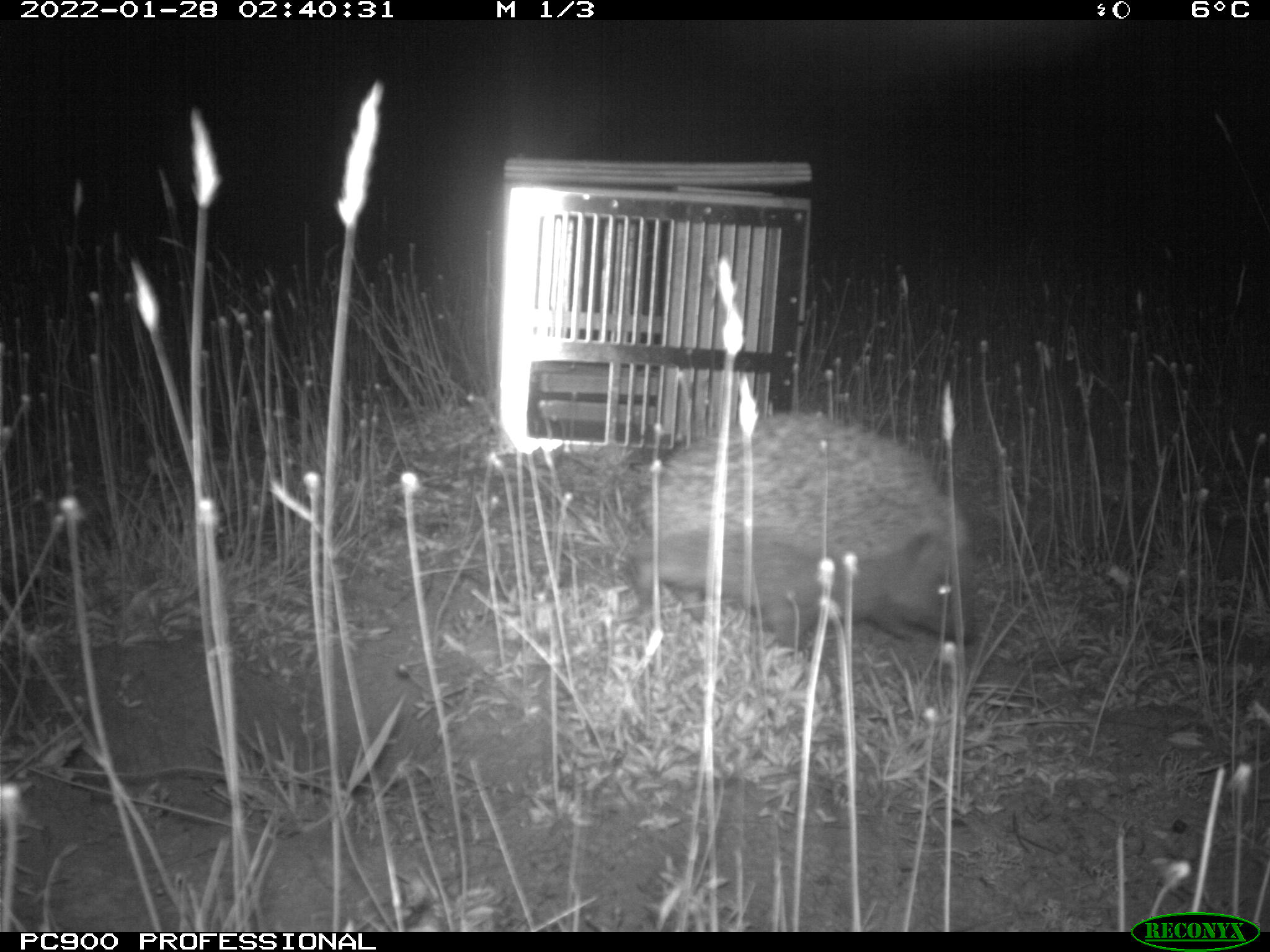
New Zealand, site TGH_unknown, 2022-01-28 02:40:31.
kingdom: Animalia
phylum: Chordata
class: Mammalia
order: Eulipotyphla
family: Erinaceidae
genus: Erinaceus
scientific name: Erinaceus europaeus europaeus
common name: european hedgehog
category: hedgehog